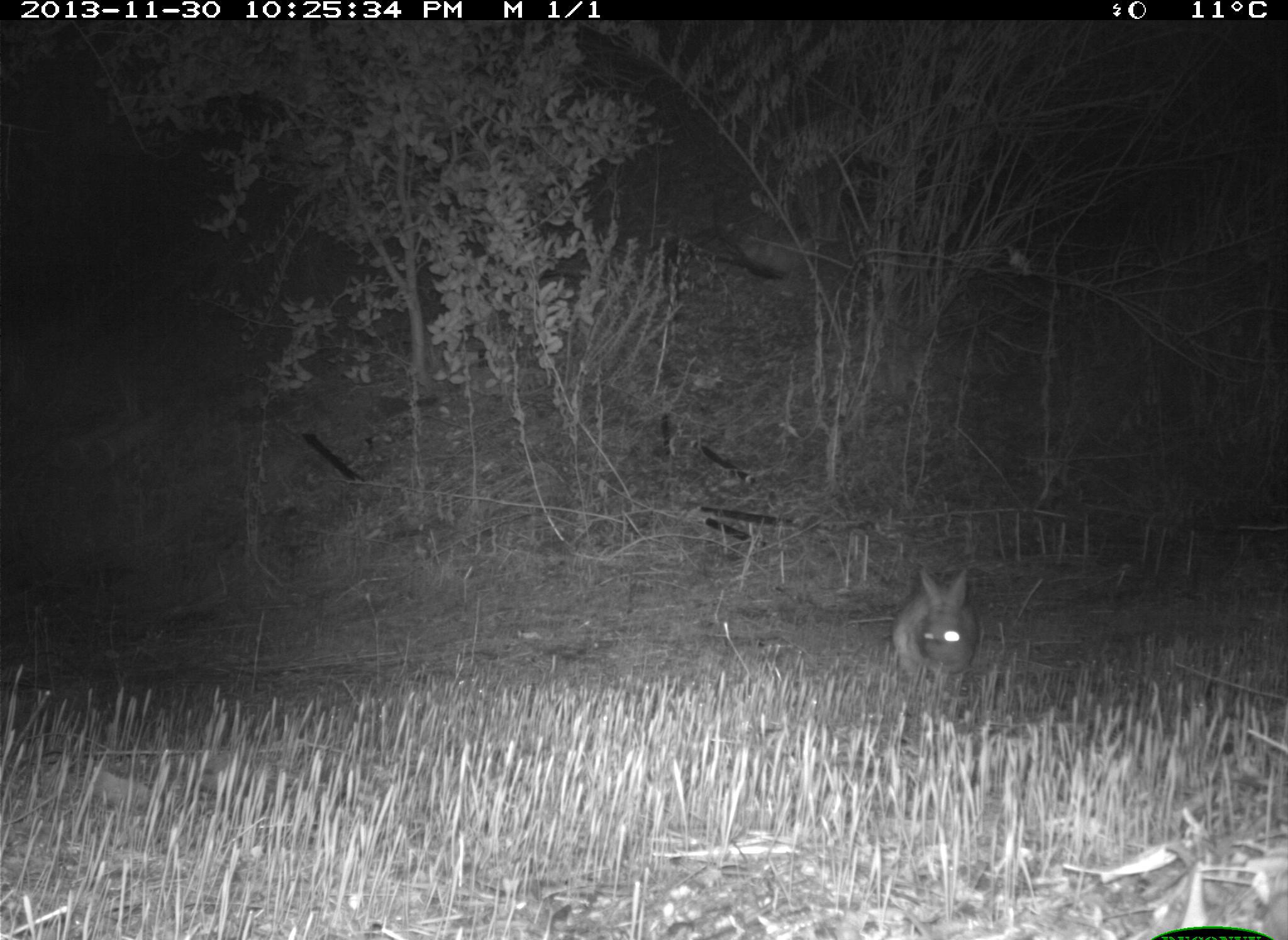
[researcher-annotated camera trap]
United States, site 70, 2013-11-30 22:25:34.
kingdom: Animalia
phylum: Chordata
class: Mammalia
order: Lagomorpha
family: Leporidae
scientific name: Leporidae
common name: rabbits and hares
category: rabbit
Rabbit (rabbits and hares) (Leporidae).